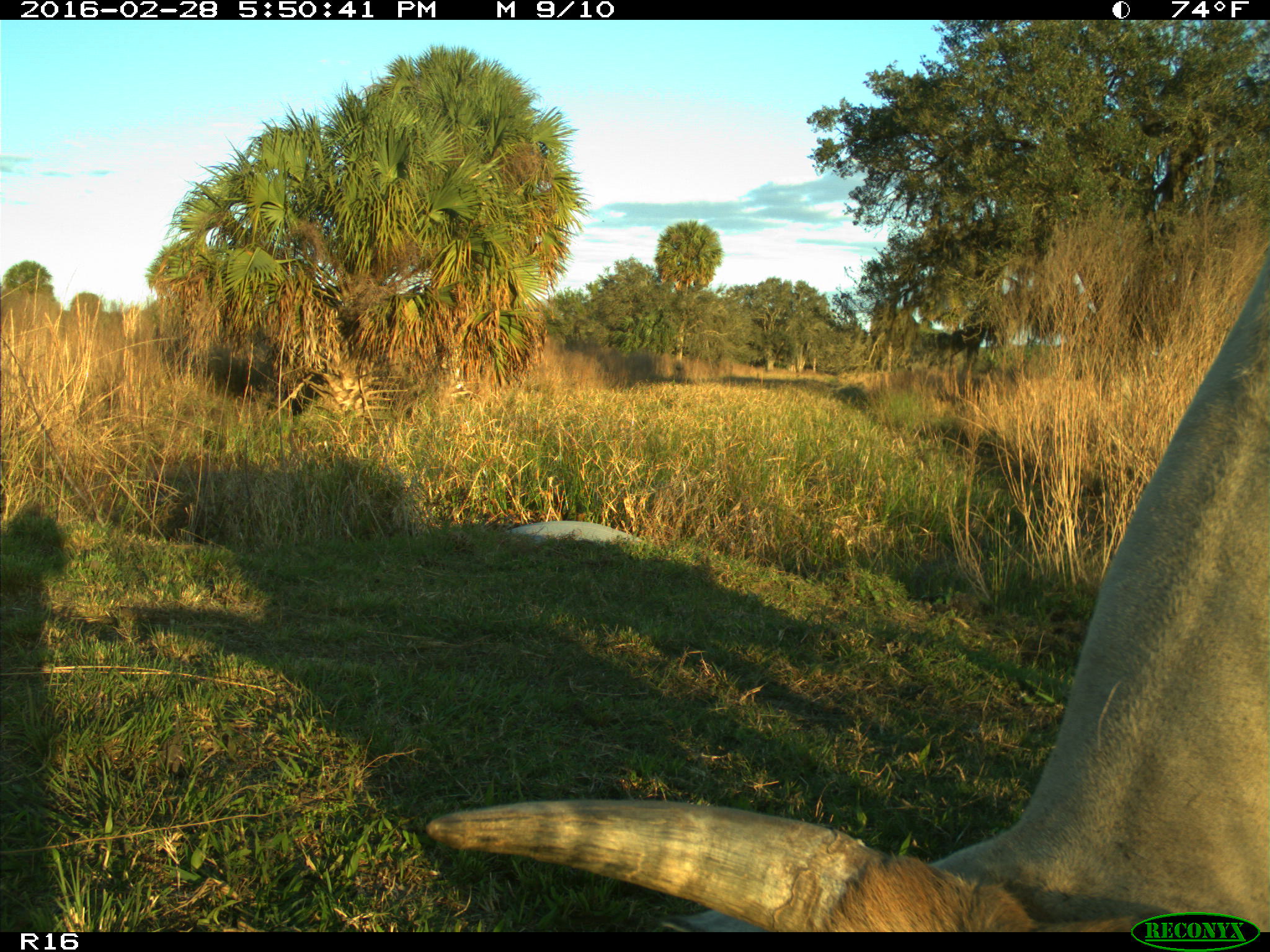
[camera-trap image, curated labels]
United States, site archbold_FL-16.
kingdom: Animalia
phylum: Chordata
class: Mammalia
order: Artiodactyla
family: Bovidae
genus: Bos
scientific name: Bos taurus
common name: domestic cow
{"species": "Bos taurus (domestic cow)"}